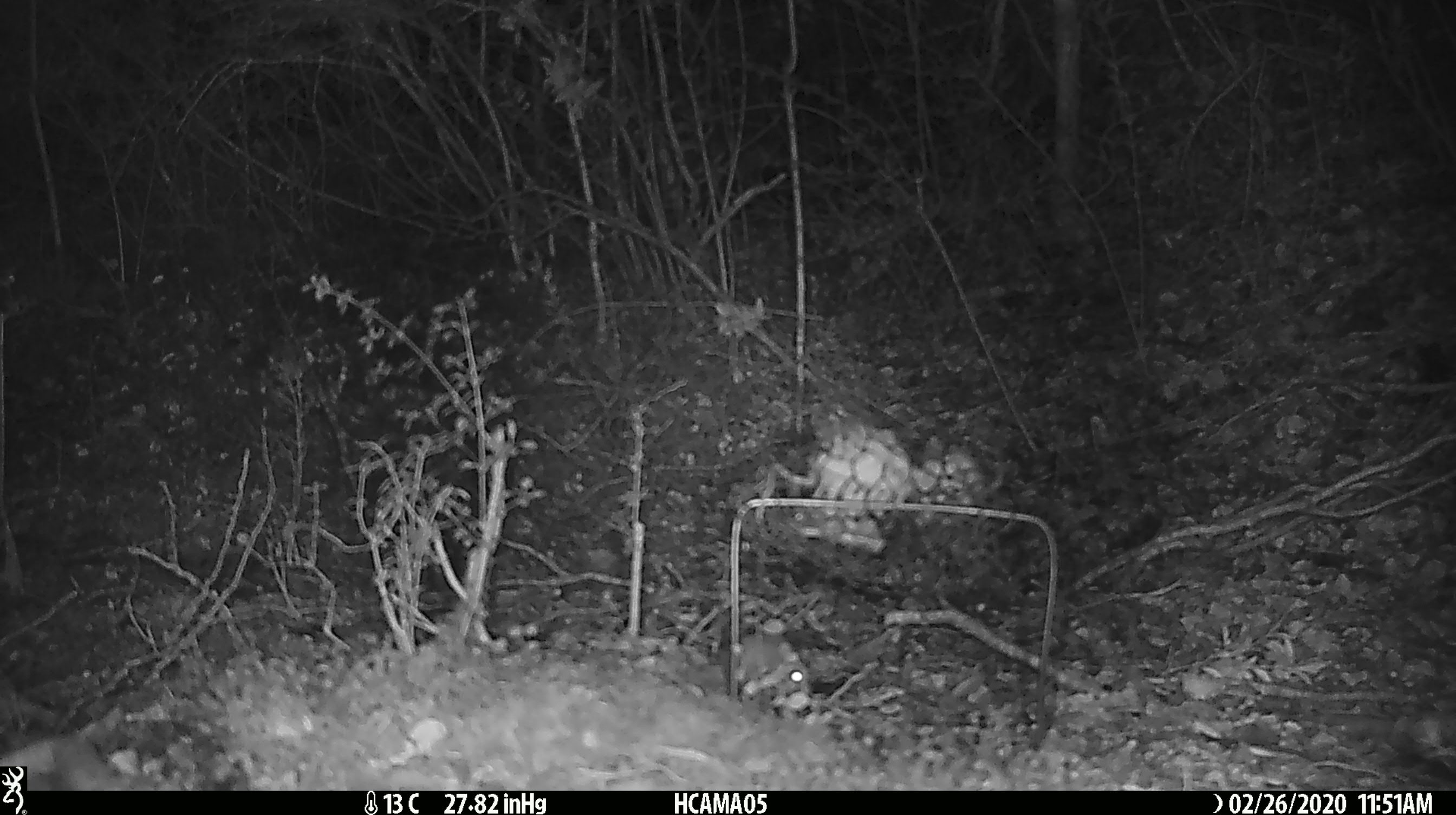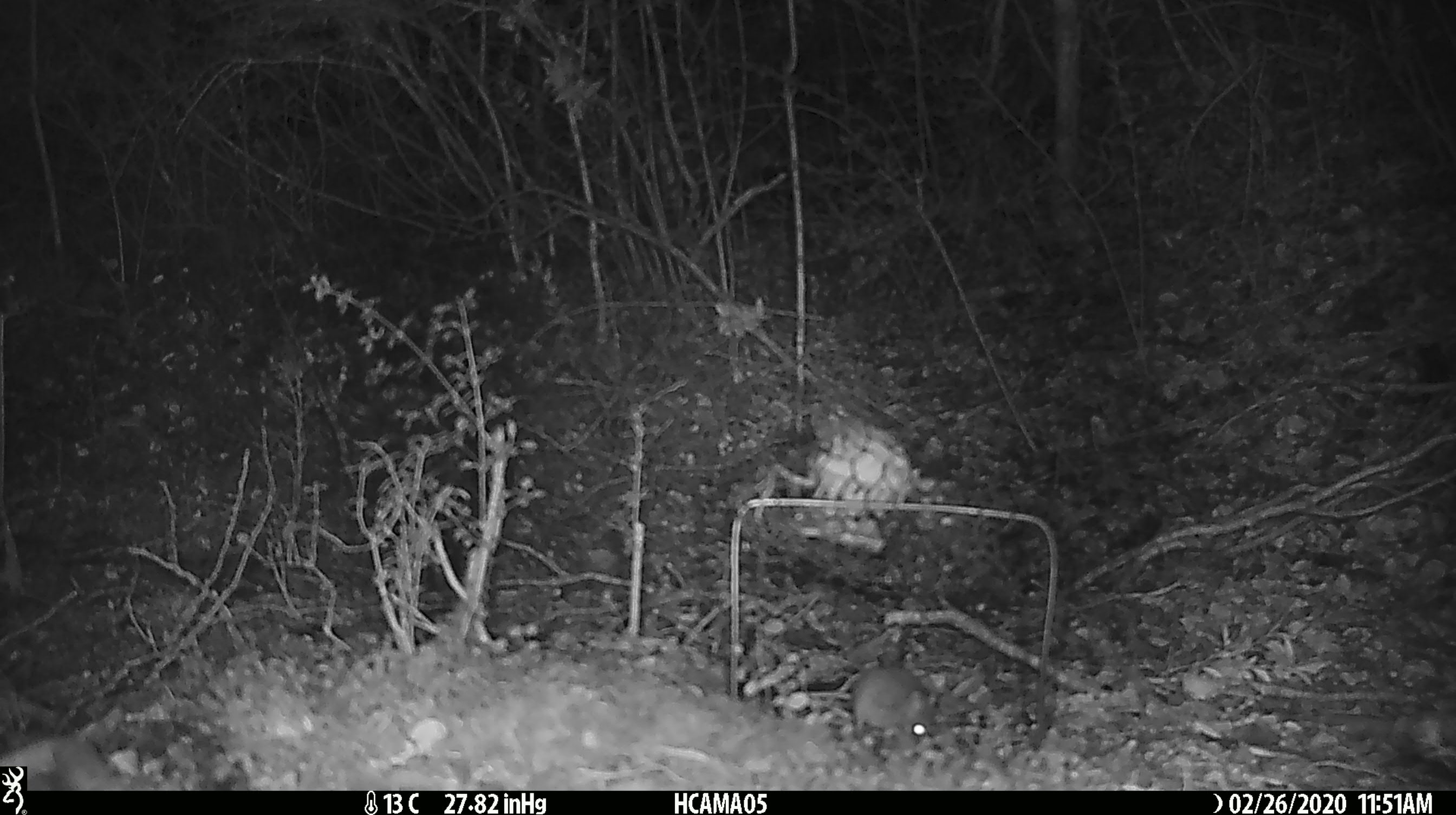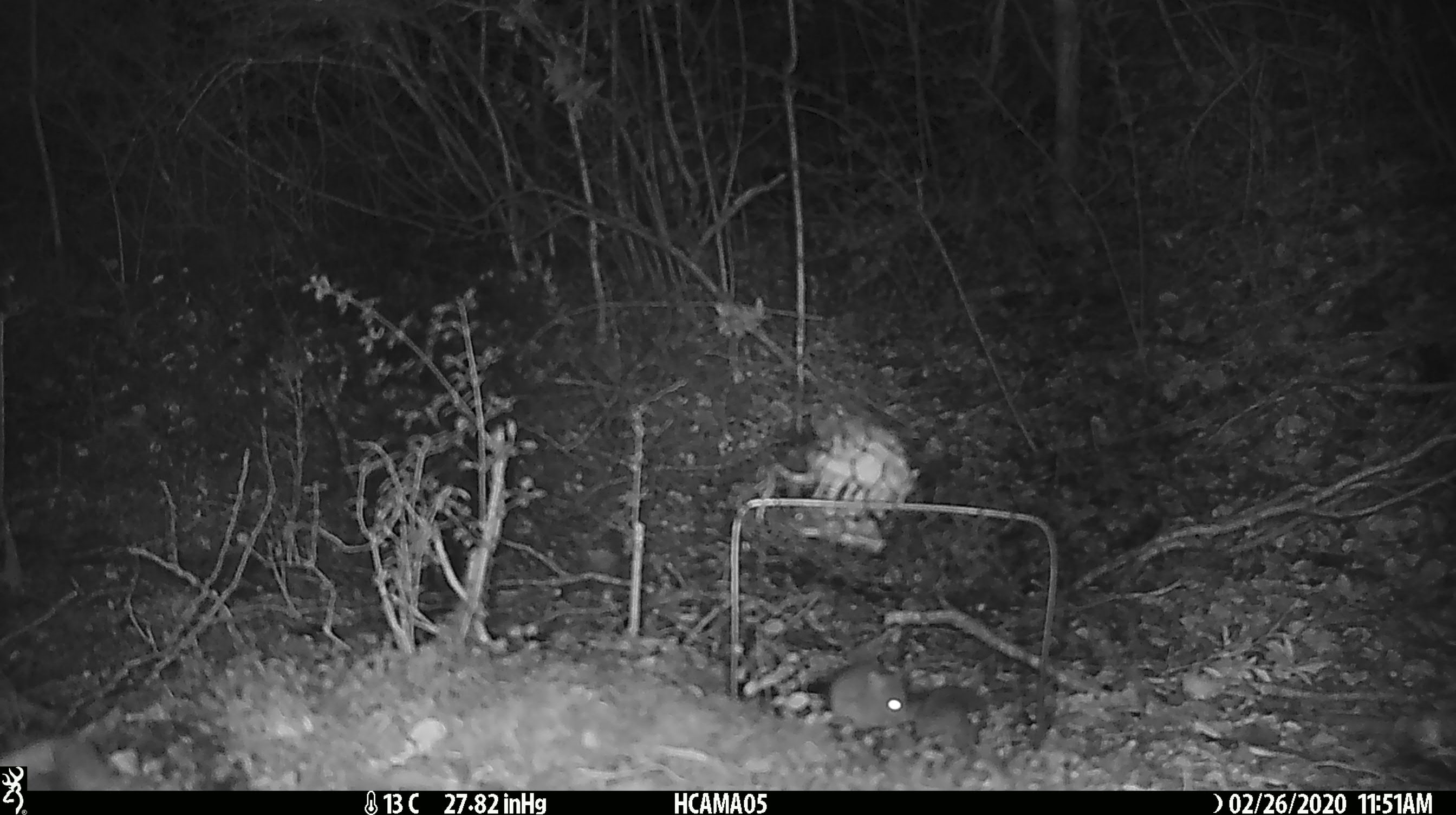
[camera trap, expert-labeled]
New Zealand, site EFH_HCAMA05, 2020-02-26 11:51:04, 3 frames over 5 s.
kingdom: Animalia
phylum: Chordata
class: Mammalia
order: Rodentia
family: Muridae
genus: Mus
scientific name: Mus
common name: mouse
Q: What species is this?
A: Mouse (Mus).